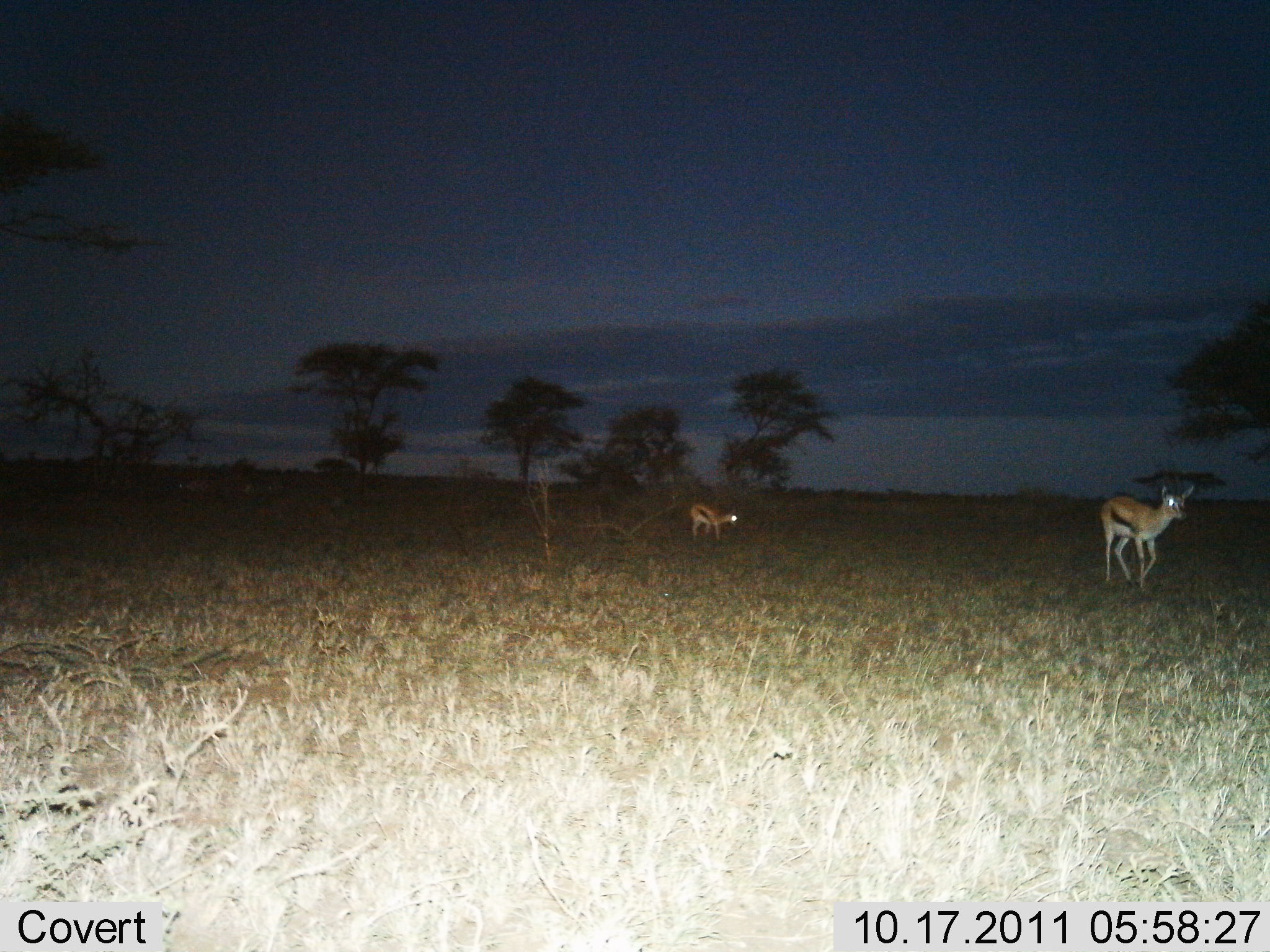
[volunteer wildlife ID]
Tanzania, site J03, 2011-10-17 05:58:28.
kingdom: Animalia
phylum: Chordata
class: Mammalia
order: Artiodactyla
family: Bovidae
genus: Eudorcas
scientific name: Eudorcas thomsonii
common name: thomson's gazelle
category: gazellethomsons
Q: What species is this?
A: Gazellethomsons (thomson's gazelle) (Eudorcas thomsonii).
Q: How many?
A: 2.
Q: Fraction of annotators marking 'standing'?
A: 36%.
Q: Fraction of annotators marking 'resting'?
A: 0%.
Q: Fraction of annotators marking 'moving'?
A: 82%.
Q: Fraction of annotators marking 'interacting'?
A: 0%.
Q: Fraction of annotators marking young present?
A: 0%.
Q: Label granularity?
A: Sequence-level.